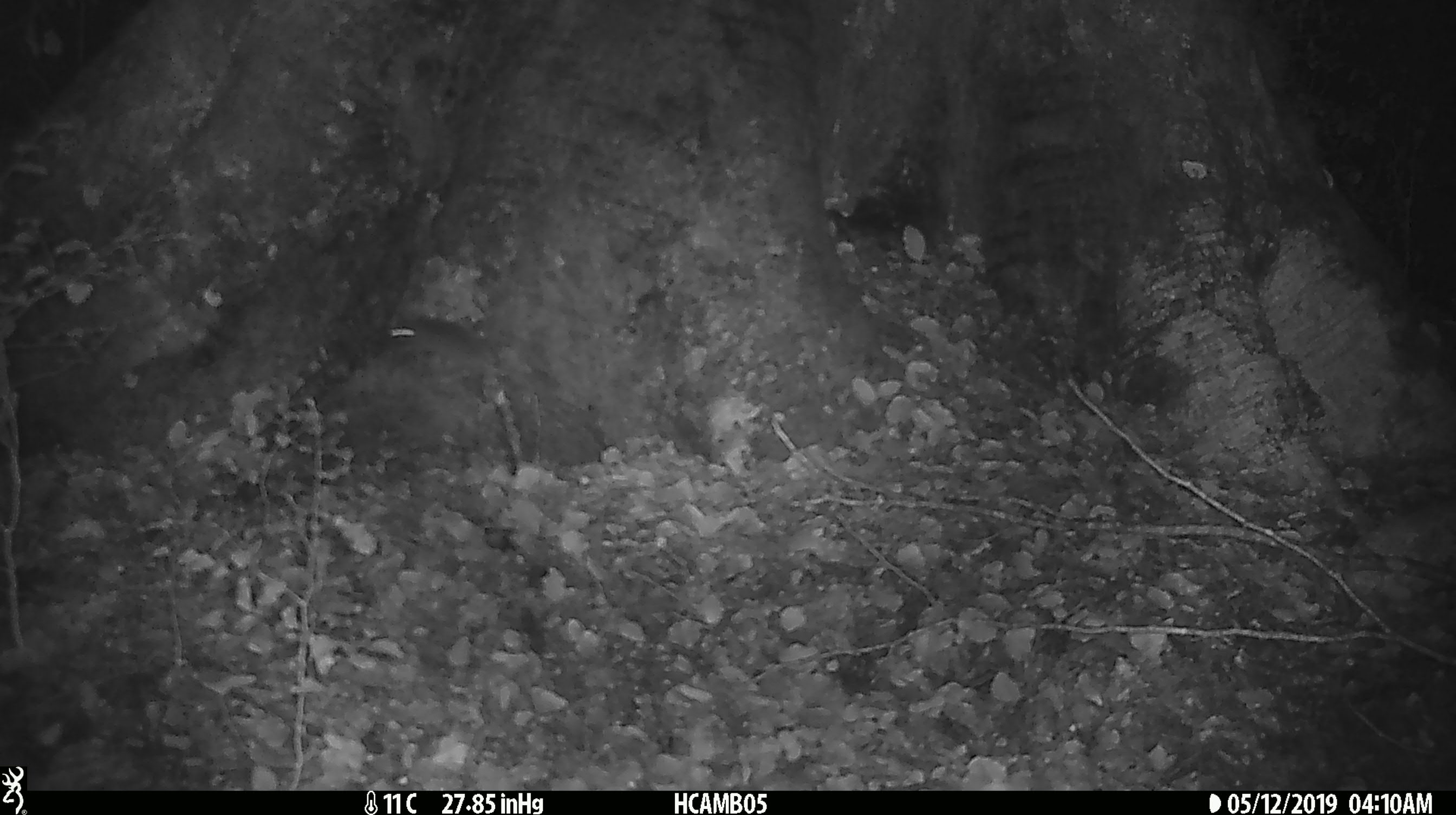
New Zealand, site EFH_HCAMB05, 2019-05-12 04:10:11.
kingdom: Animalia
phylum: Chordata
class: Mammalia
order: Rodentia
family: Muridae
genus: Mus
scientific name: Mus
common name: mouse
Mouse (Mus).